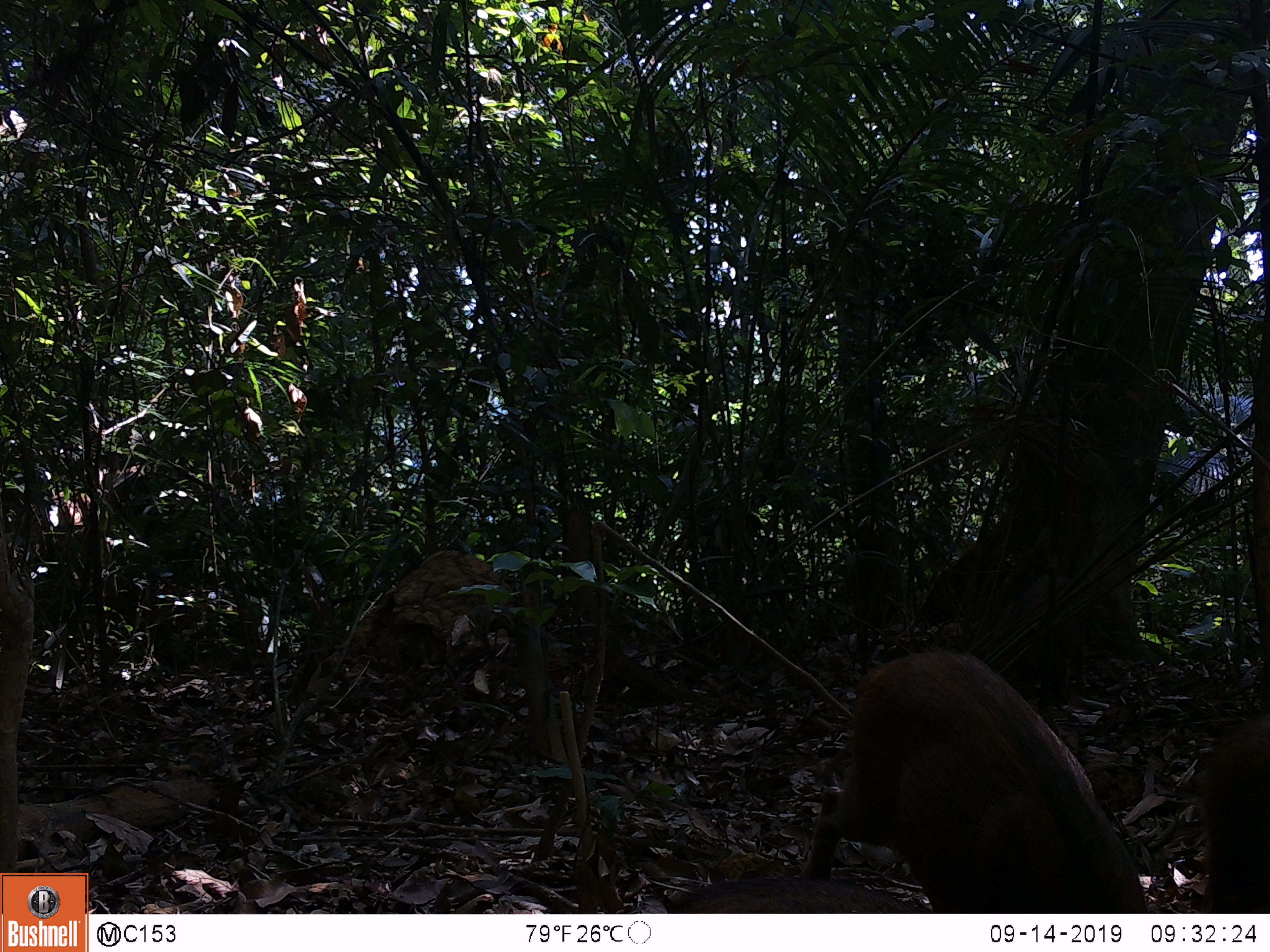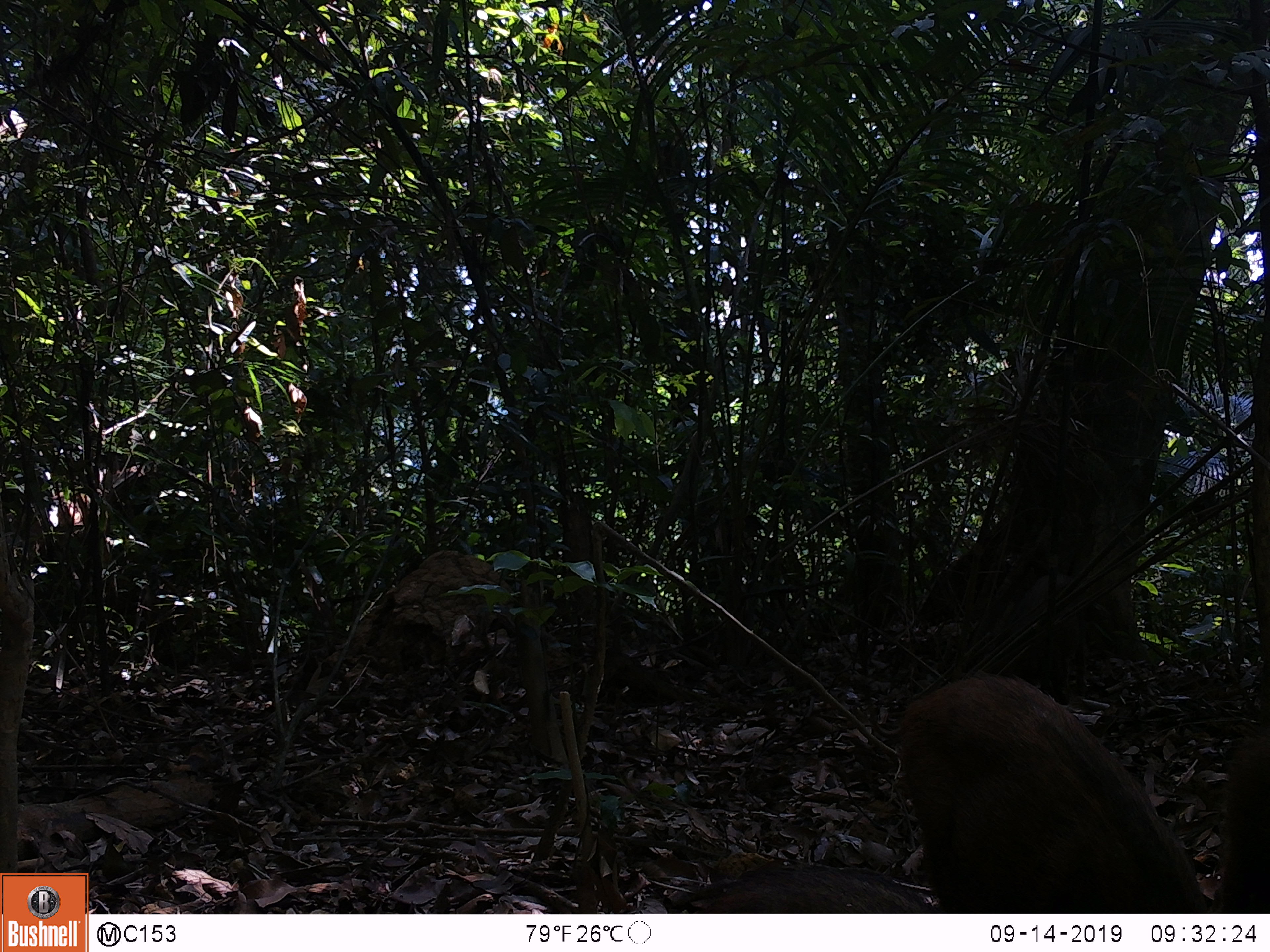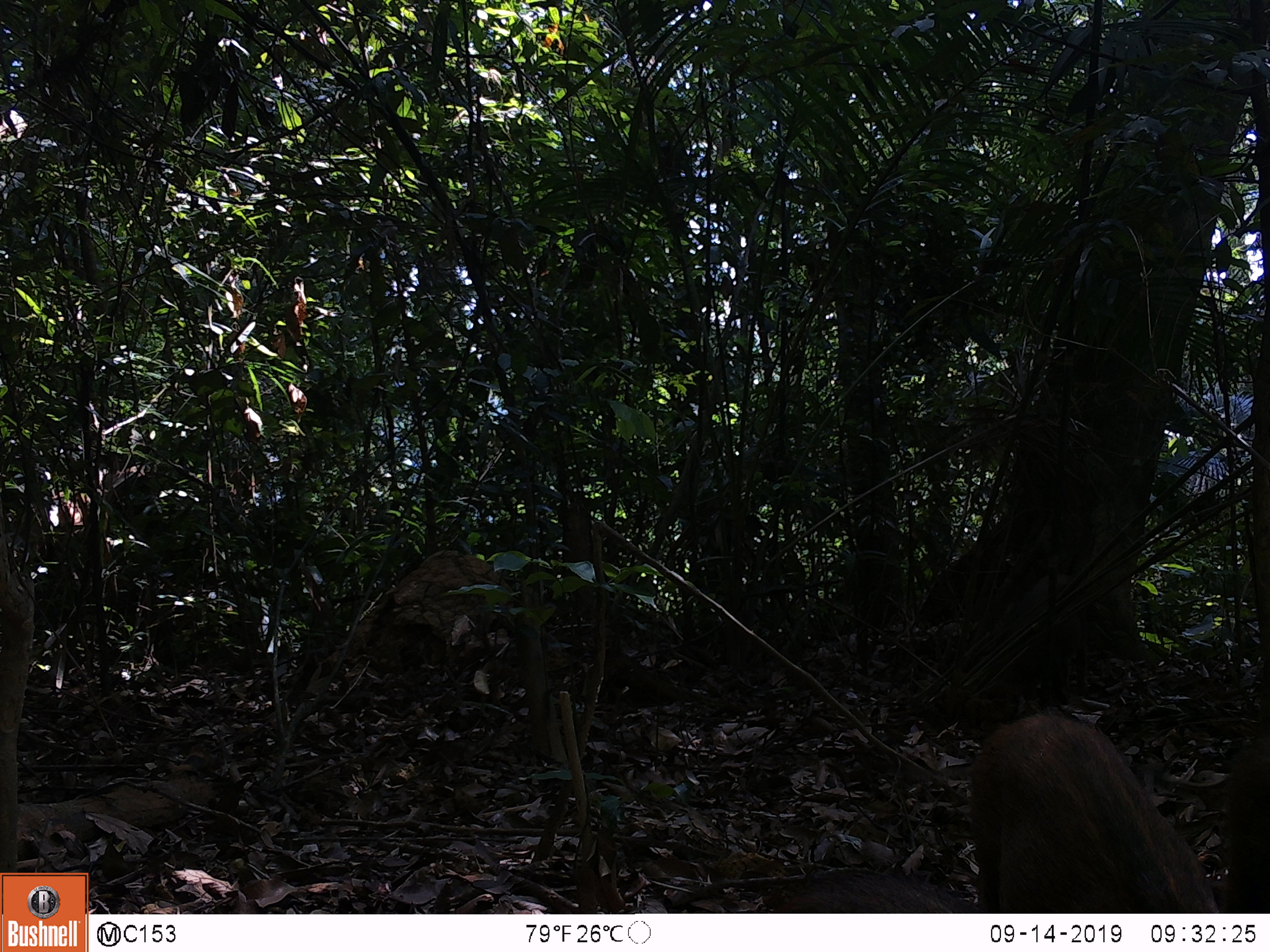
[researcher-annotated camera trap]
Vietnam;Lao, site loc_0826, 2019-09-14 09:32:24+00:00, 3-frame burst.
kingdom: Animalia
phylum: Chordata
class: Mammalia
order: Artiodactyla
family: Suidae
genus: Sus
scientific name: Sus scrofa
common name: eurasian wild pig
Eurasian wild pig (Sus scrofa). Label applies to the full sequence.